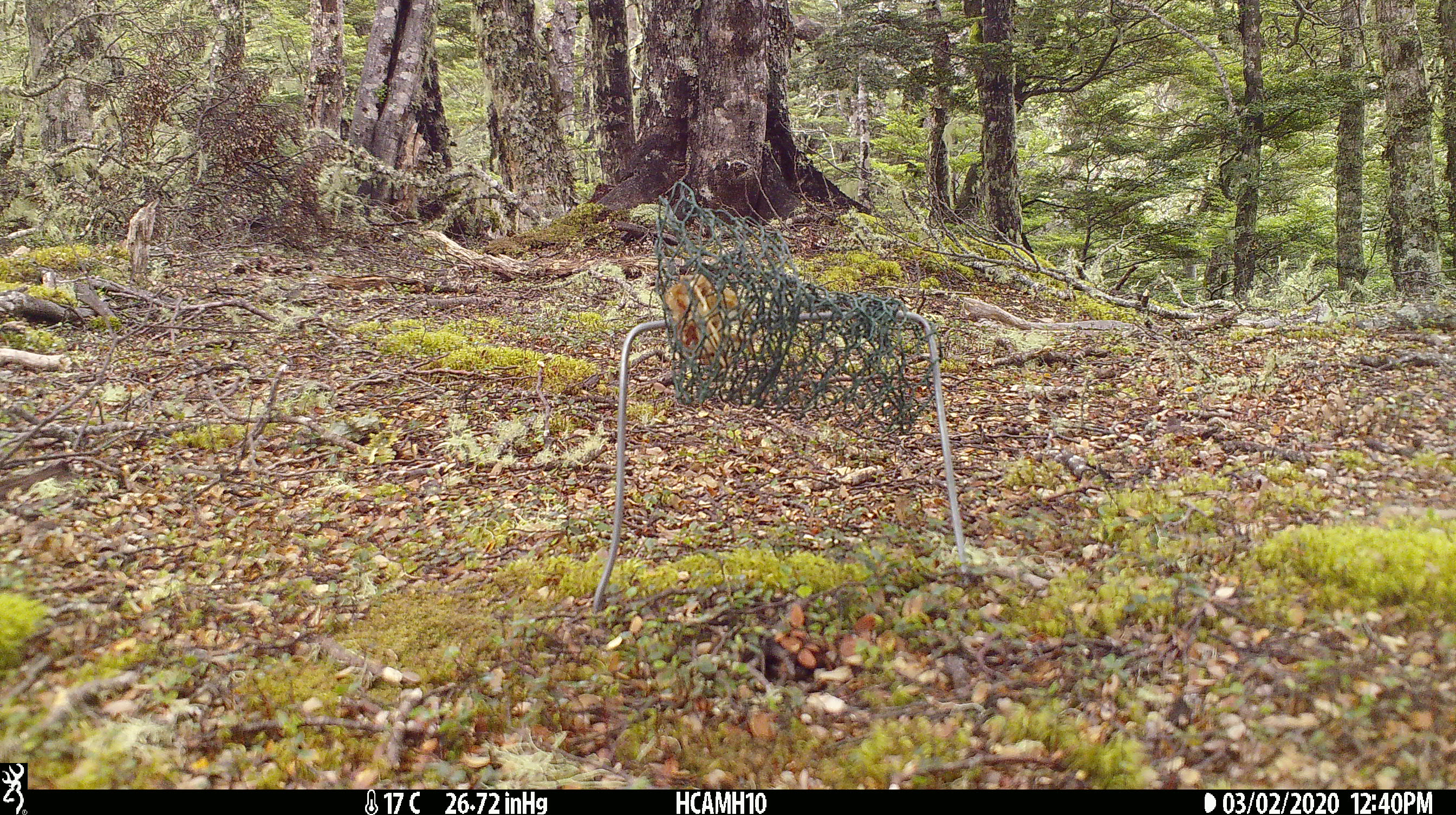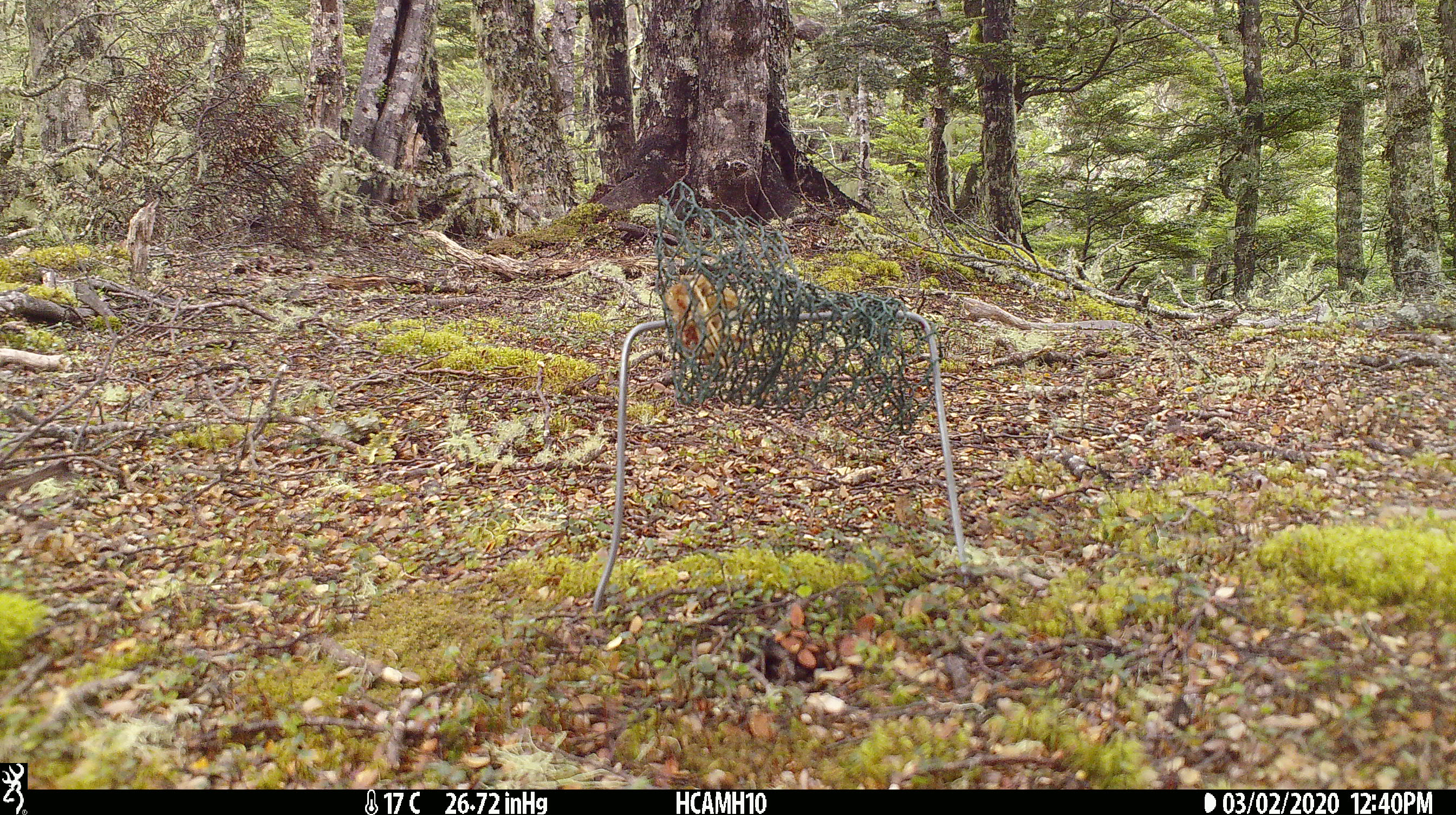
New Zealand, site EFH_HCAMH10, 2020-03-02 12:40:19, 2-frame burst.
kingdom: Animalia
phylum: Chordata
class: Mammalia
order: Rodentia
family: Muridae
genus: Mus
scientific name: Mus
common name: mouse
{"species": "mouse (Mus)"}